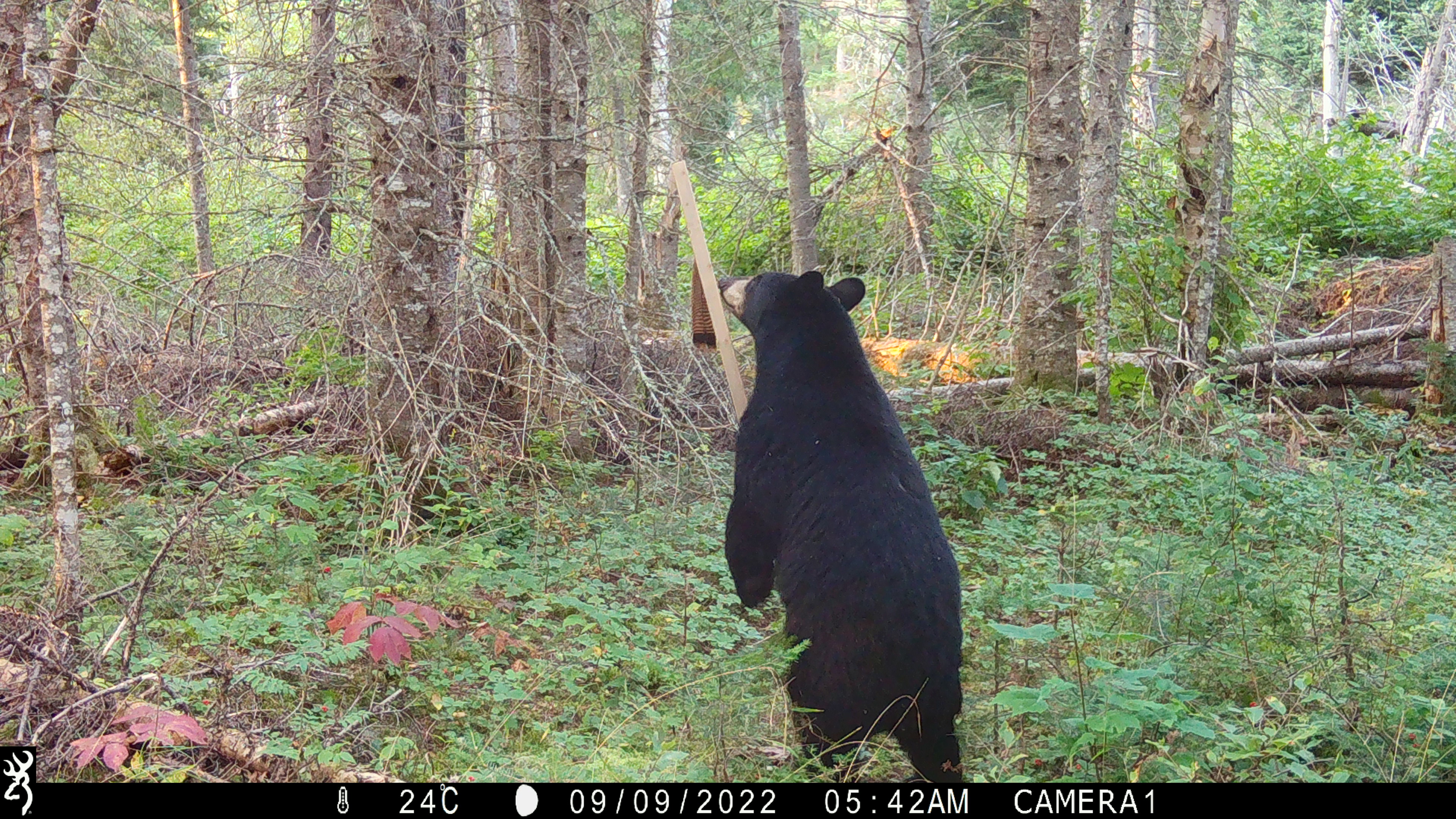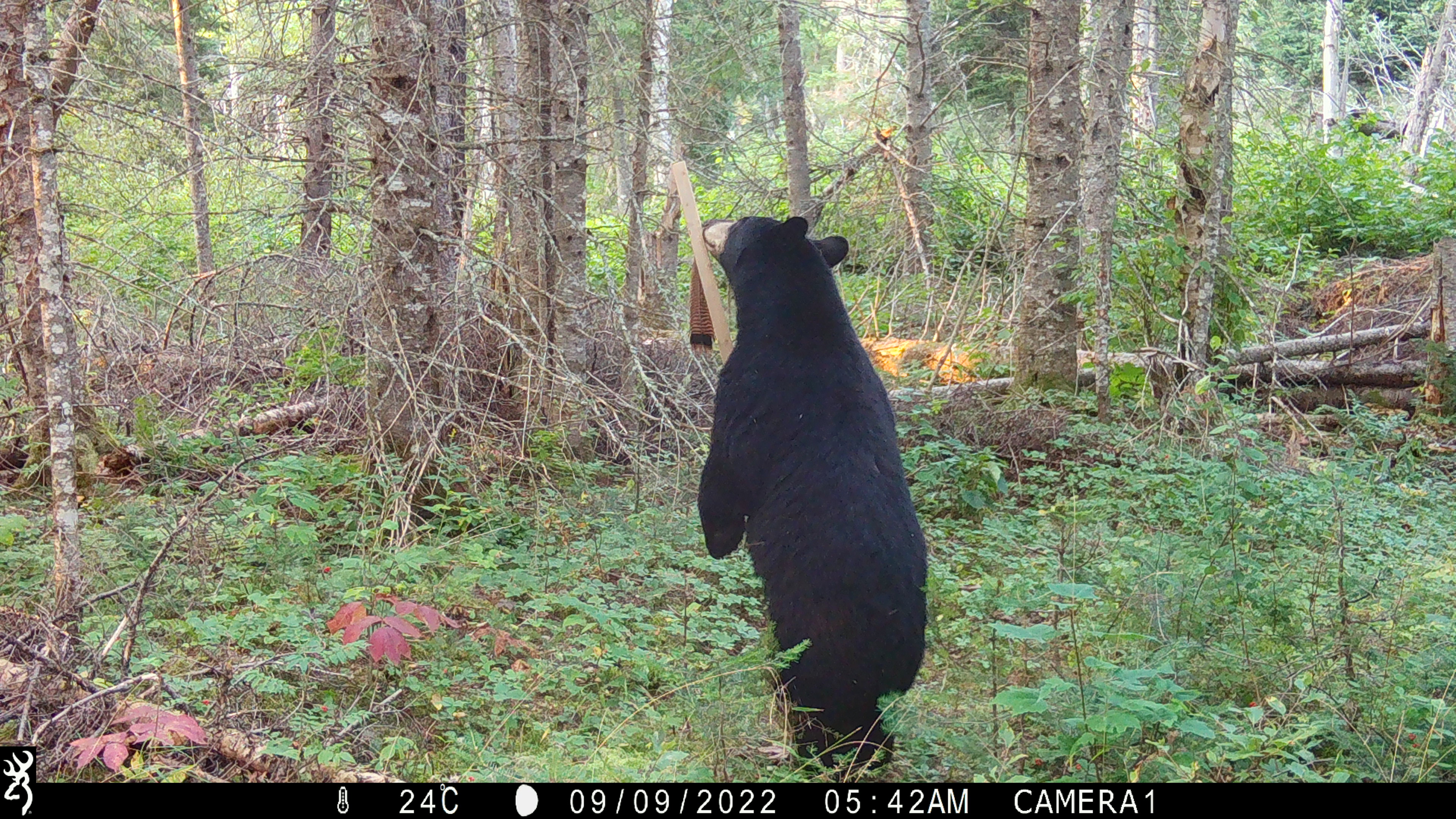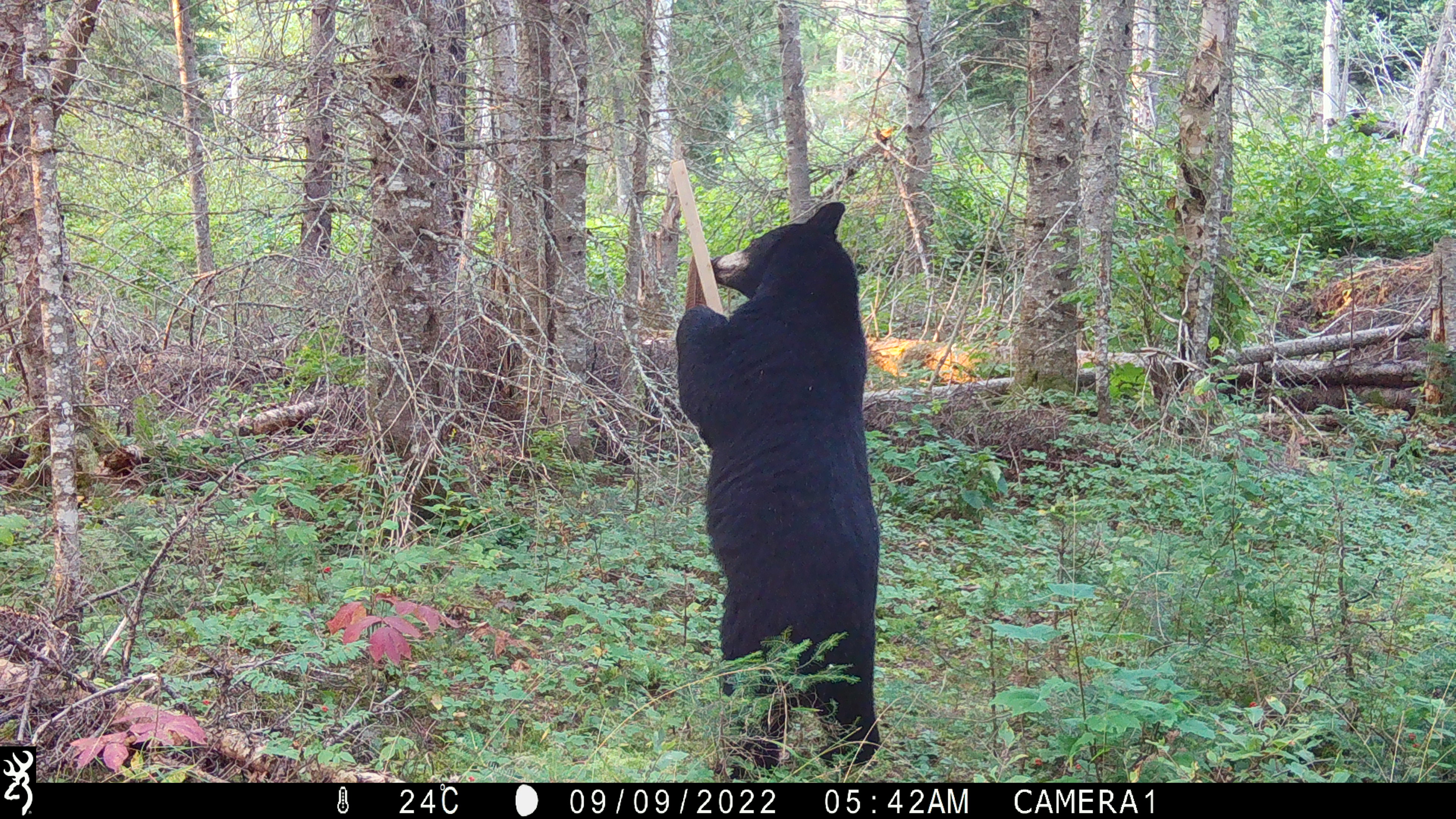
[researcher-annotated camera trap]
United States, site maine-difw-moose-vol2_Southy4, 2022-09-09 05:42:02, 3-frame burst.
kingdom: Animalia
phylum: Chordata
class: Mammalia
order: Carnivora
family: Ursidae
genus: Ursus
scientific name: Ursus americanus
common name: black bear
Black bear (Ursus americanus).